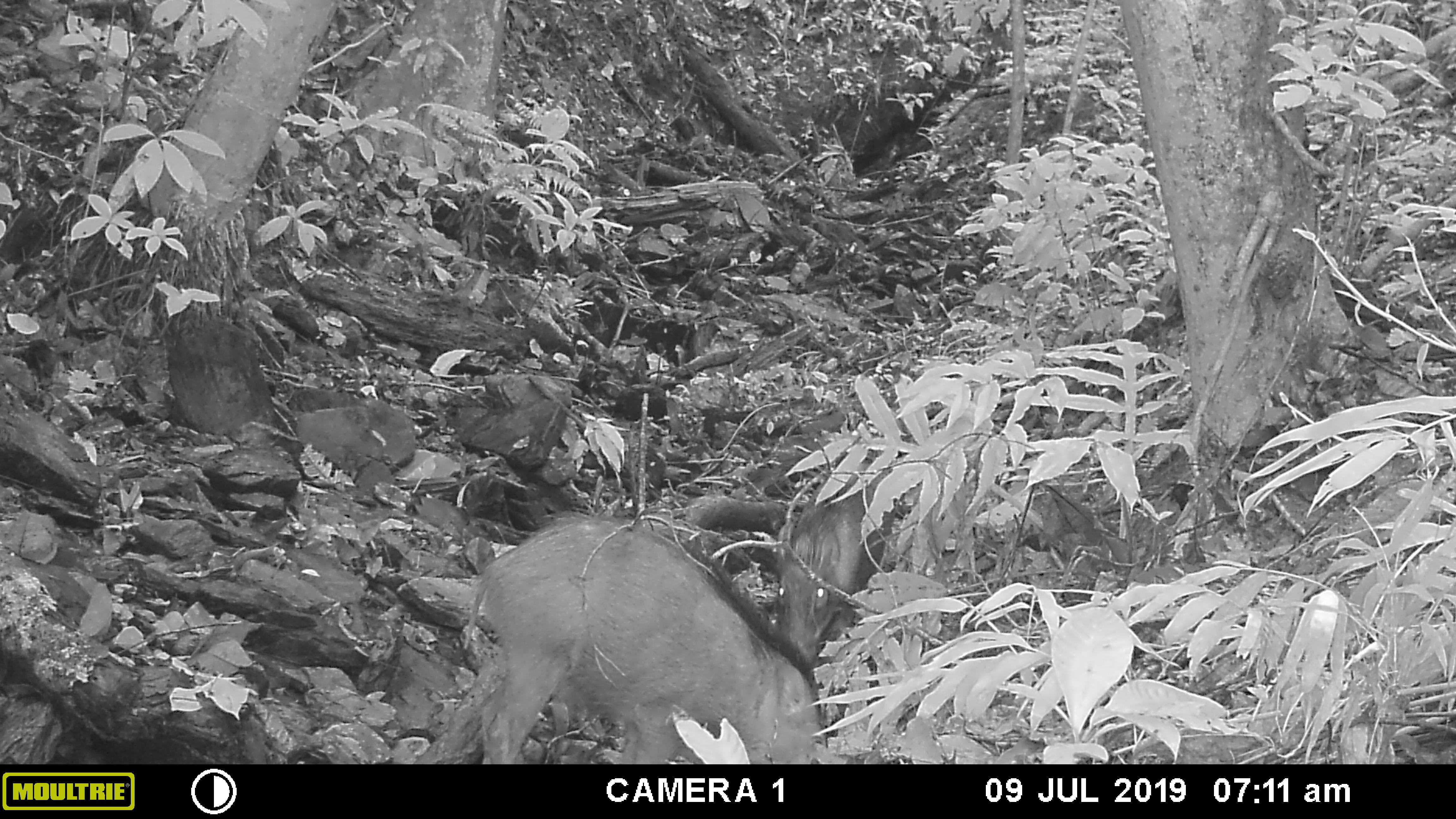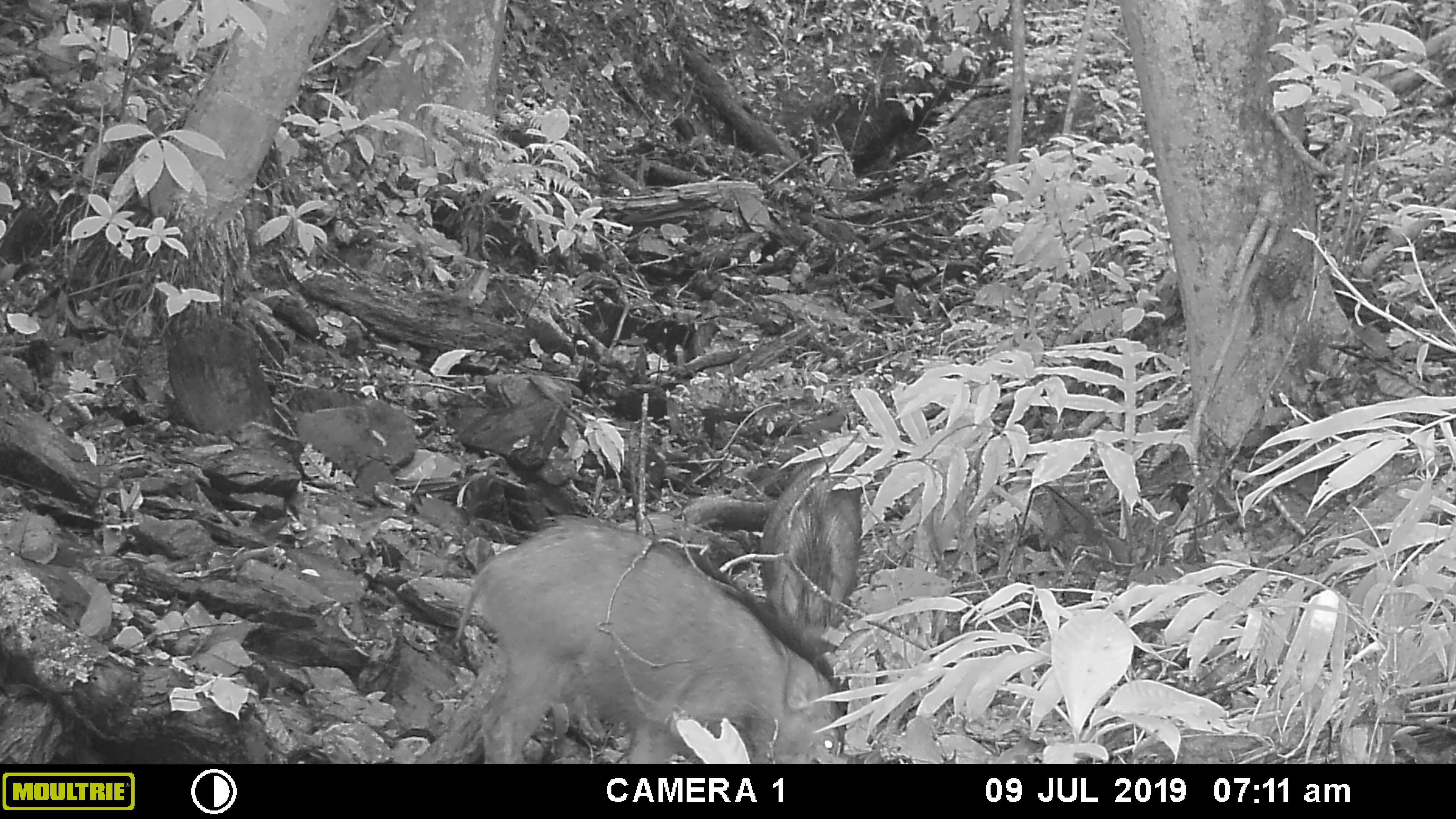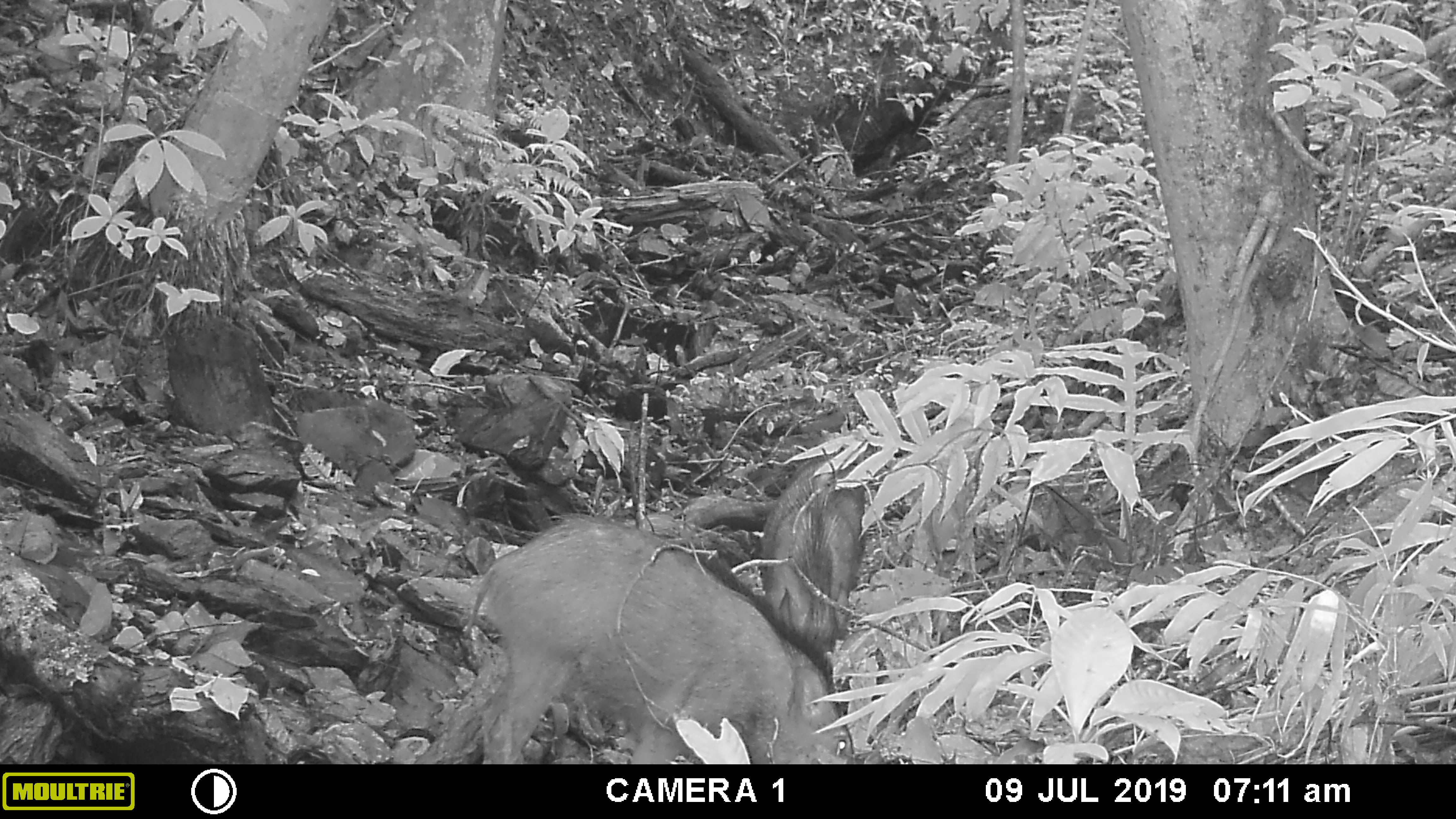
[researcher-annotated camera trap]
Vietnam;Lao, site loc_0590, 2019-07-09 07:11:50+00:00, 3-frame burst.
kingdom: Animalia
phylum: Chordata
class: Mammalia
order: Artiodactyla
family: Suidae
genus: Sus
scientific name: Sus scrofa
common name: eurasian wild pig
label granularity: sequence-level